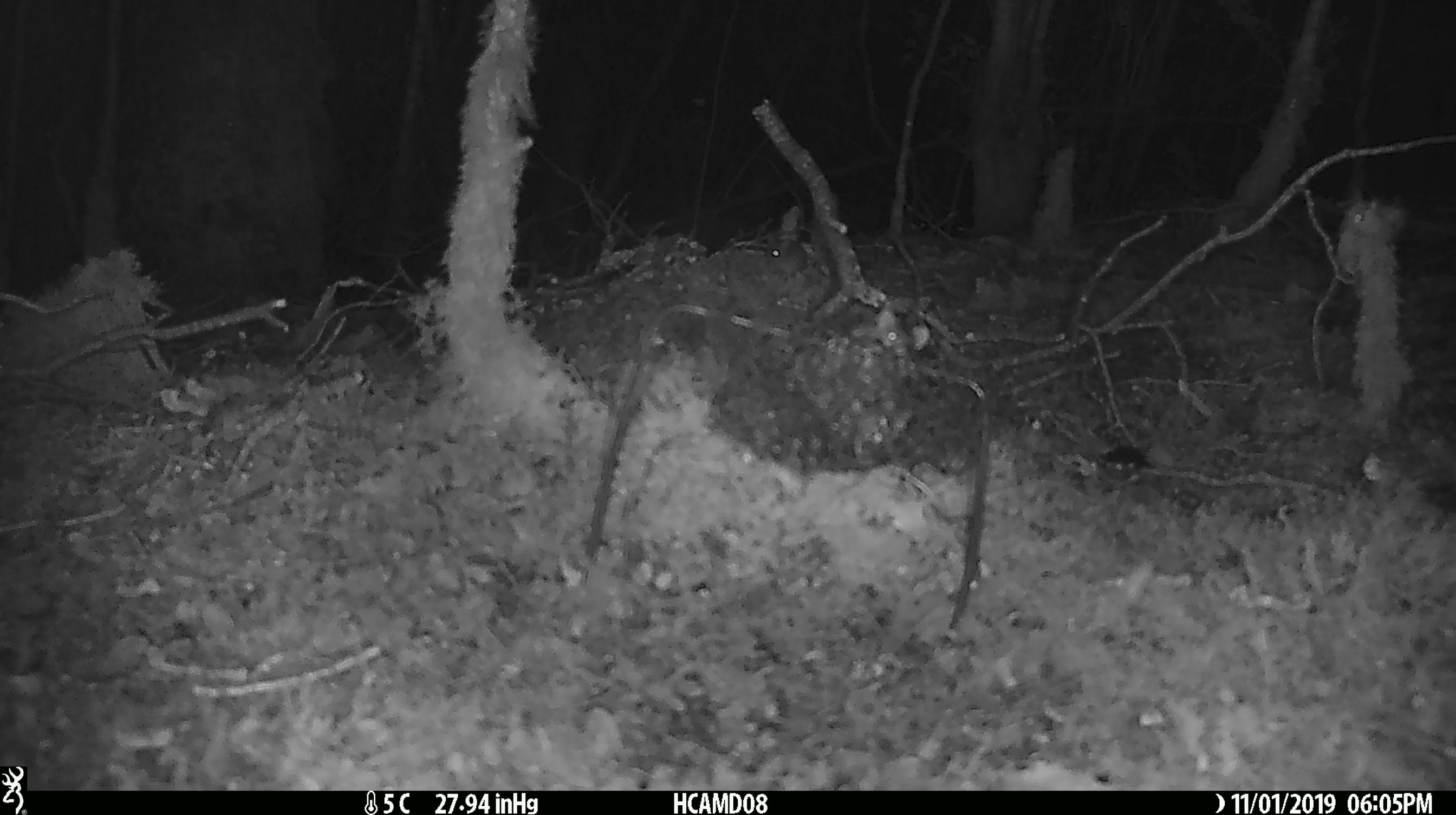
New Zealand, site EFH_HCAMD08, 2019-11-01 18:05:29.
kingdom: Animalia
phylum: Chordata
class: Mammalia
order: Rodentia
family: Muridae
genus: Mus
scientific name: Mus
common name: mouse